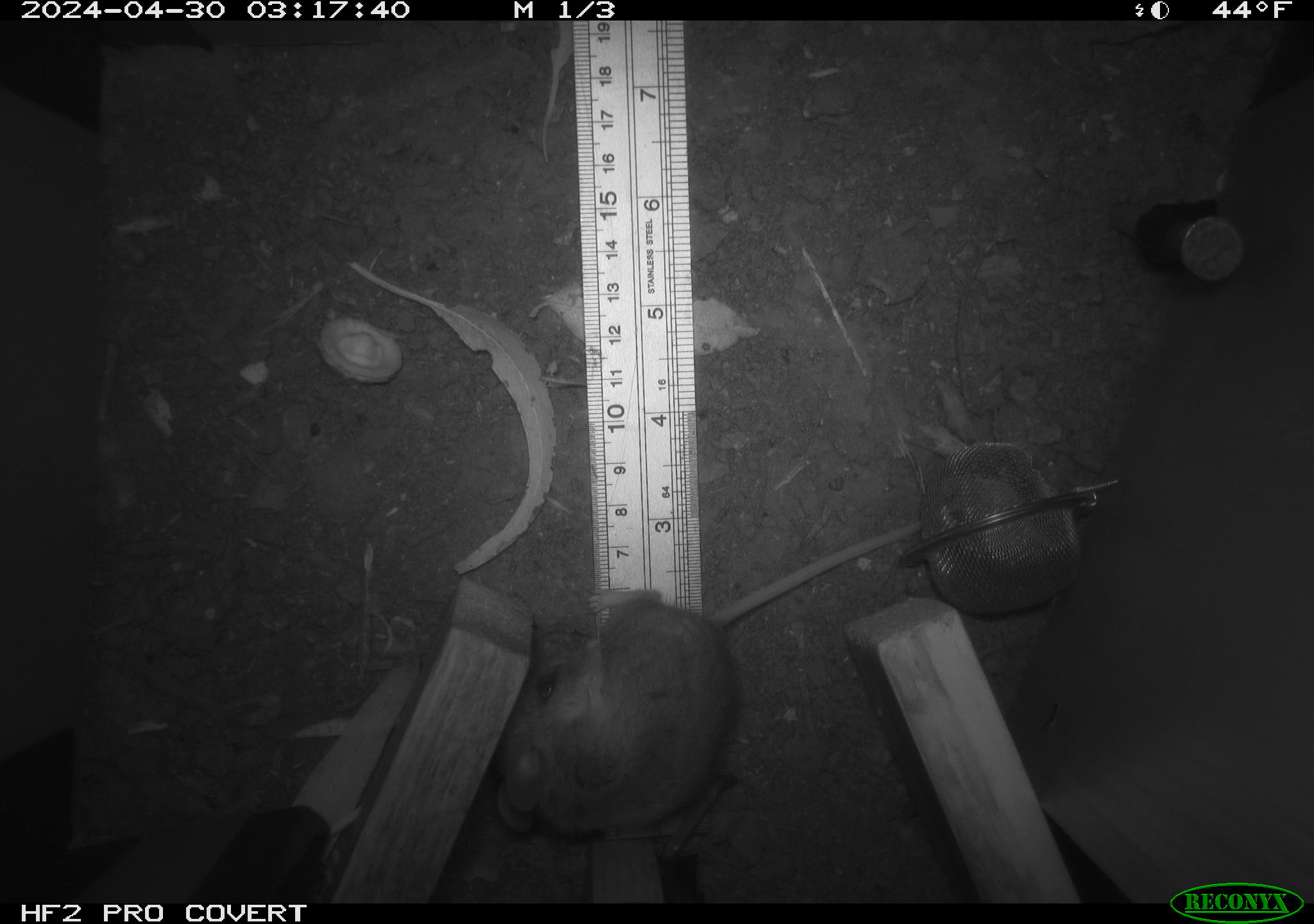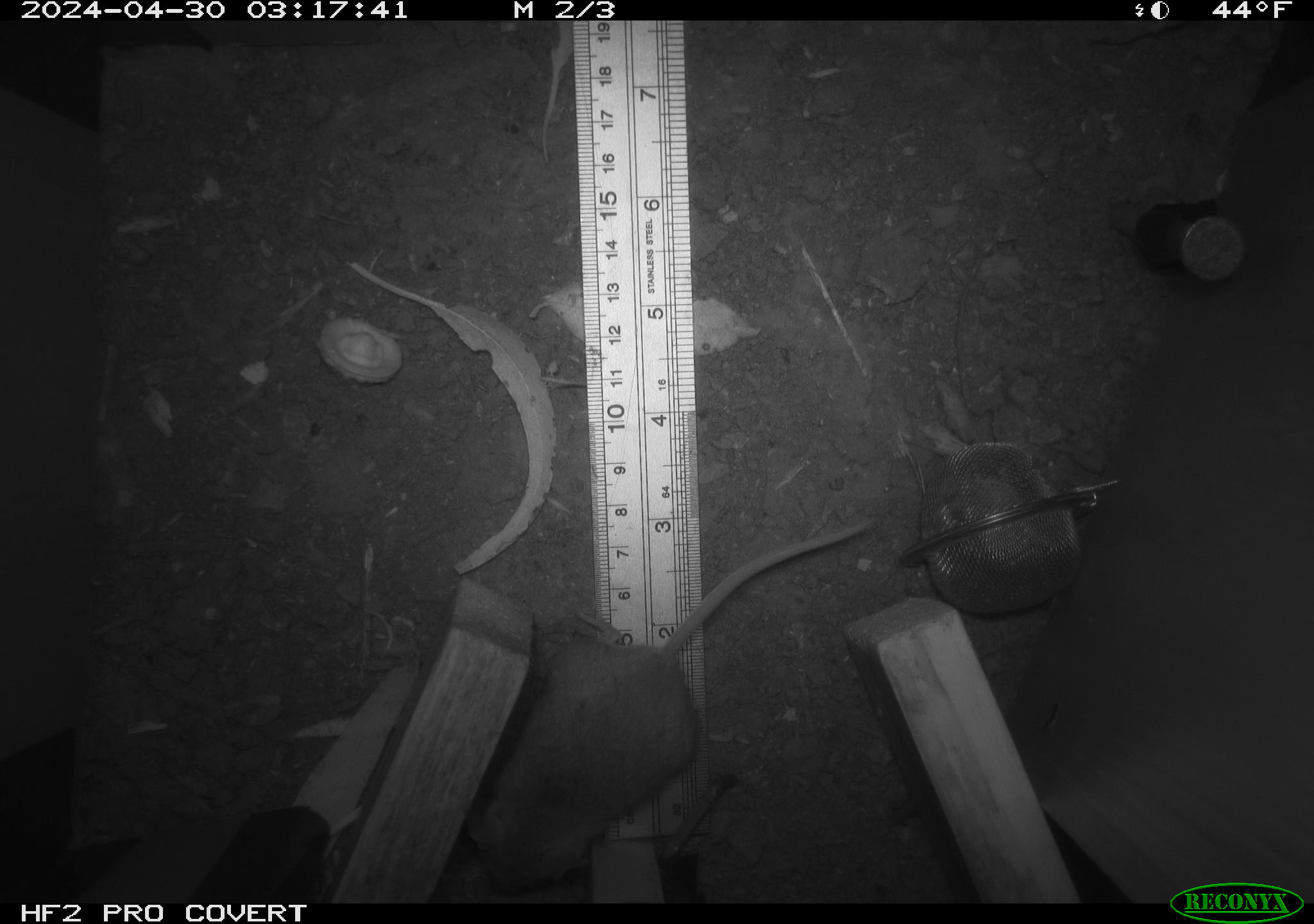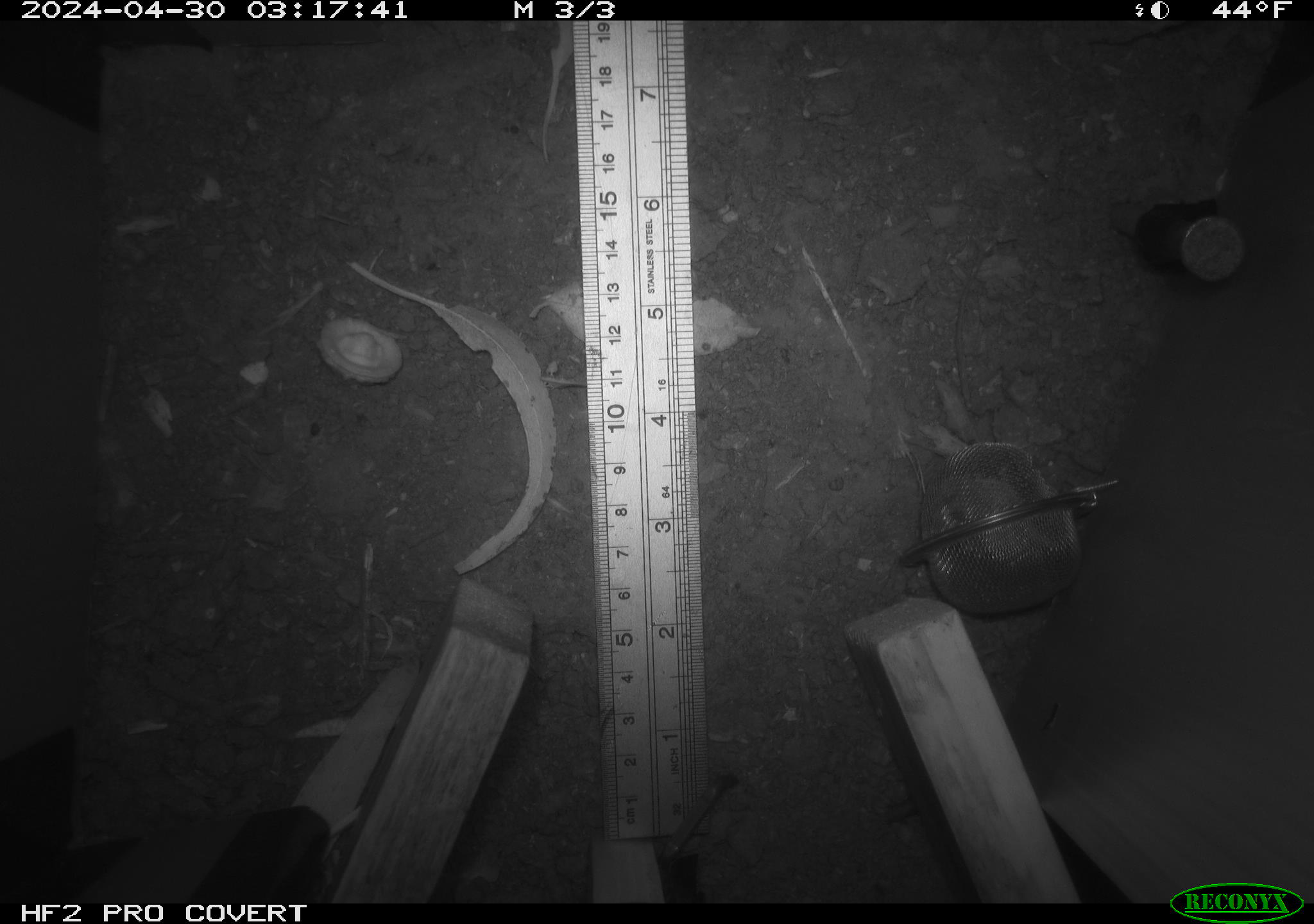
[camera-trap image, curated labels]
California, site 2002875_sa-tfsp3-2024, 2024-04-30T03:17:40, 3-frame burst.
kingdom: Animalia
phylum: Chordata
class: Mammalia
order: Rodentia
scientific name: Rodentia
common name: mouse species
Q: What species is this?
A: Mouse species (Rodentia).